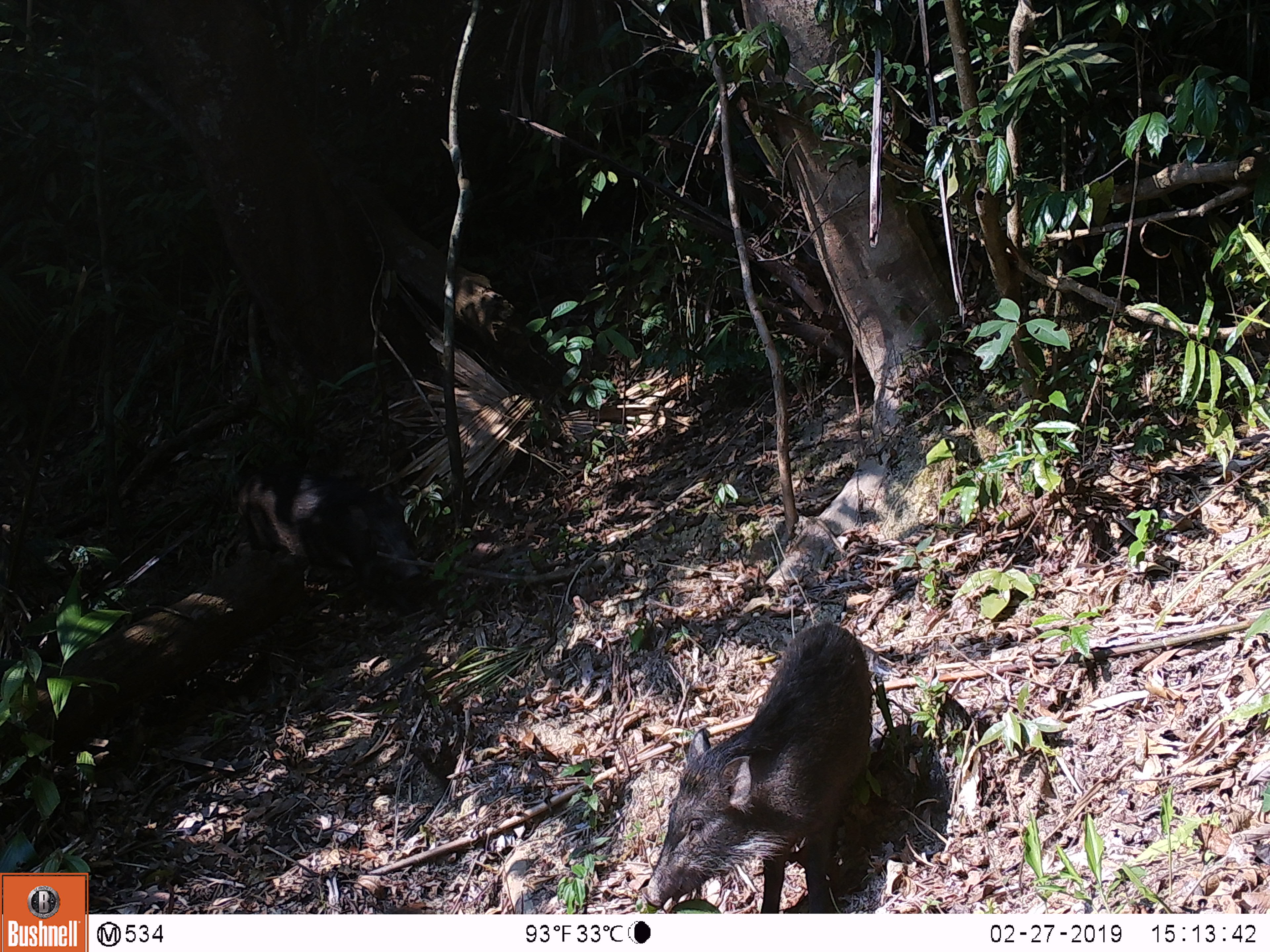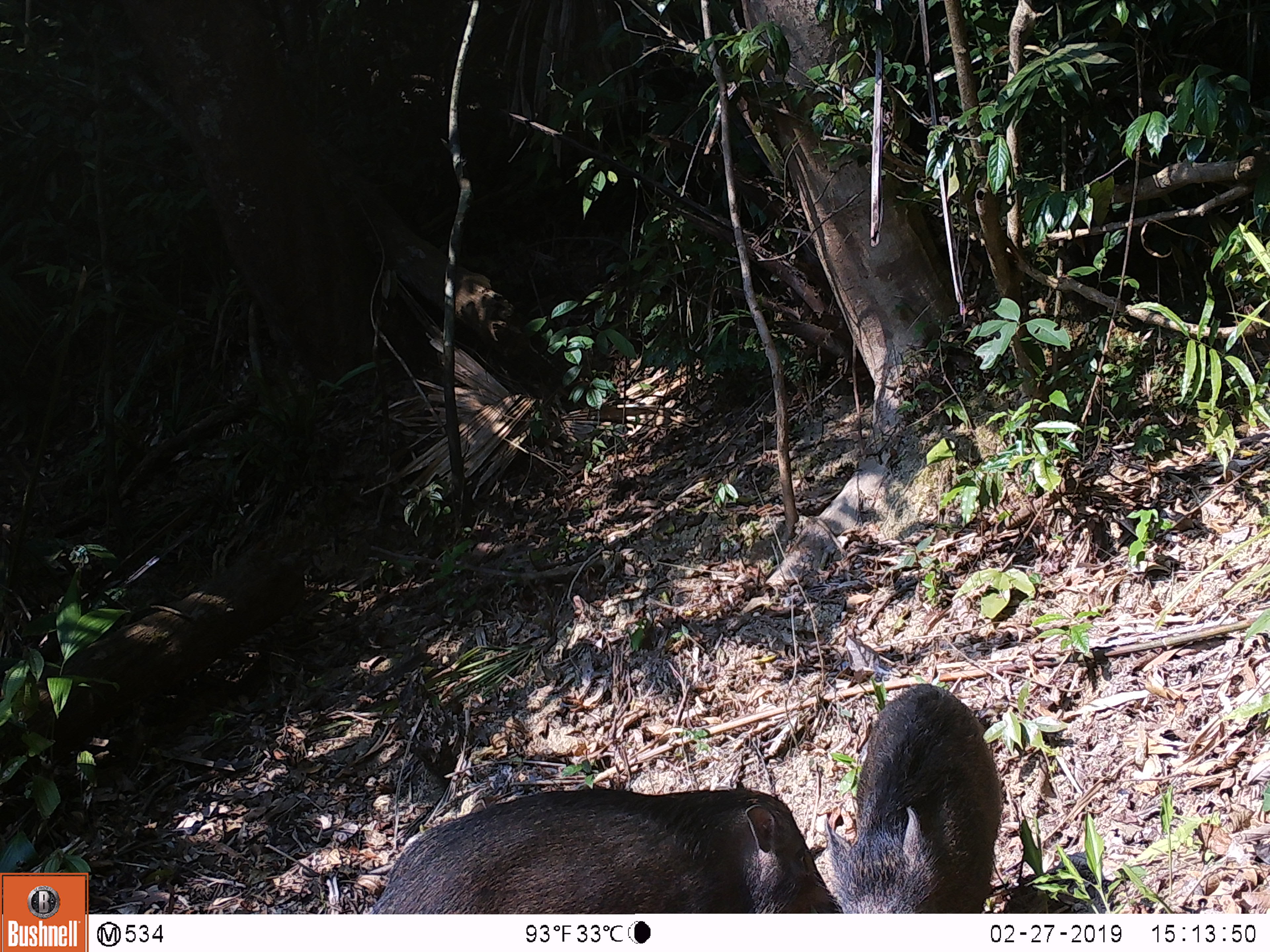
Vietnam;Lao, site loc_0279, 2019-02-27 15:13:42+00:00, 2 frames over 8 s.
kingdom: Animalia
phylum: Chordata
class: Mammalia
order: Artiodactyla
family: Suidae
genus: Sus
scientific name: Sus scrofa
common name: eurasian wild pig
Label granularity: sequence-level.